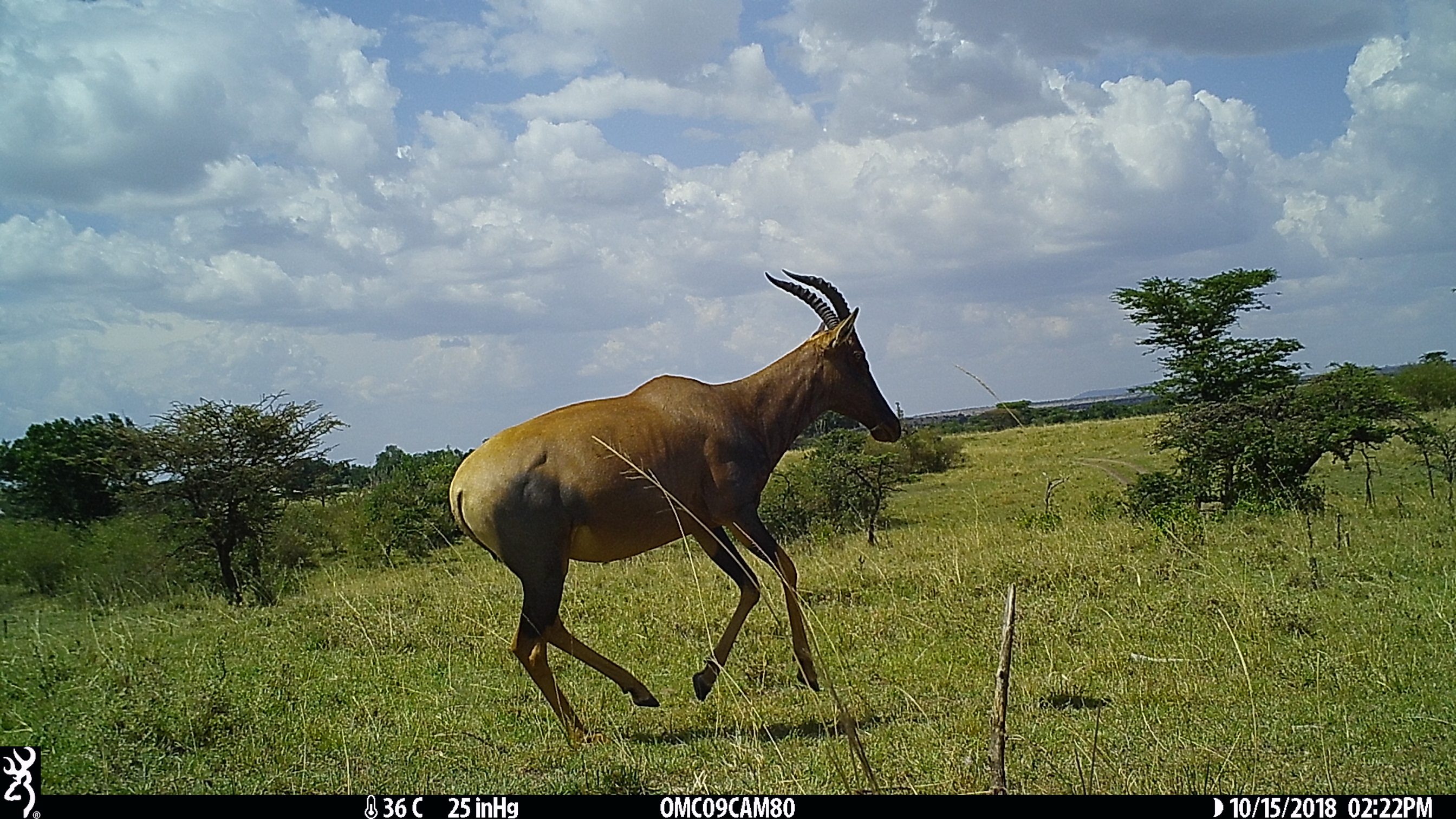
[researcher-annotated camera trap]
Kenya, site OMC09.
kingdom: Animalia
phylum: Chordata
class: Mammalia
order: Artiodactyla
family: Bovidae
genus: Damaliscus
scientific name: Damaliscus lunatus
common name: topi